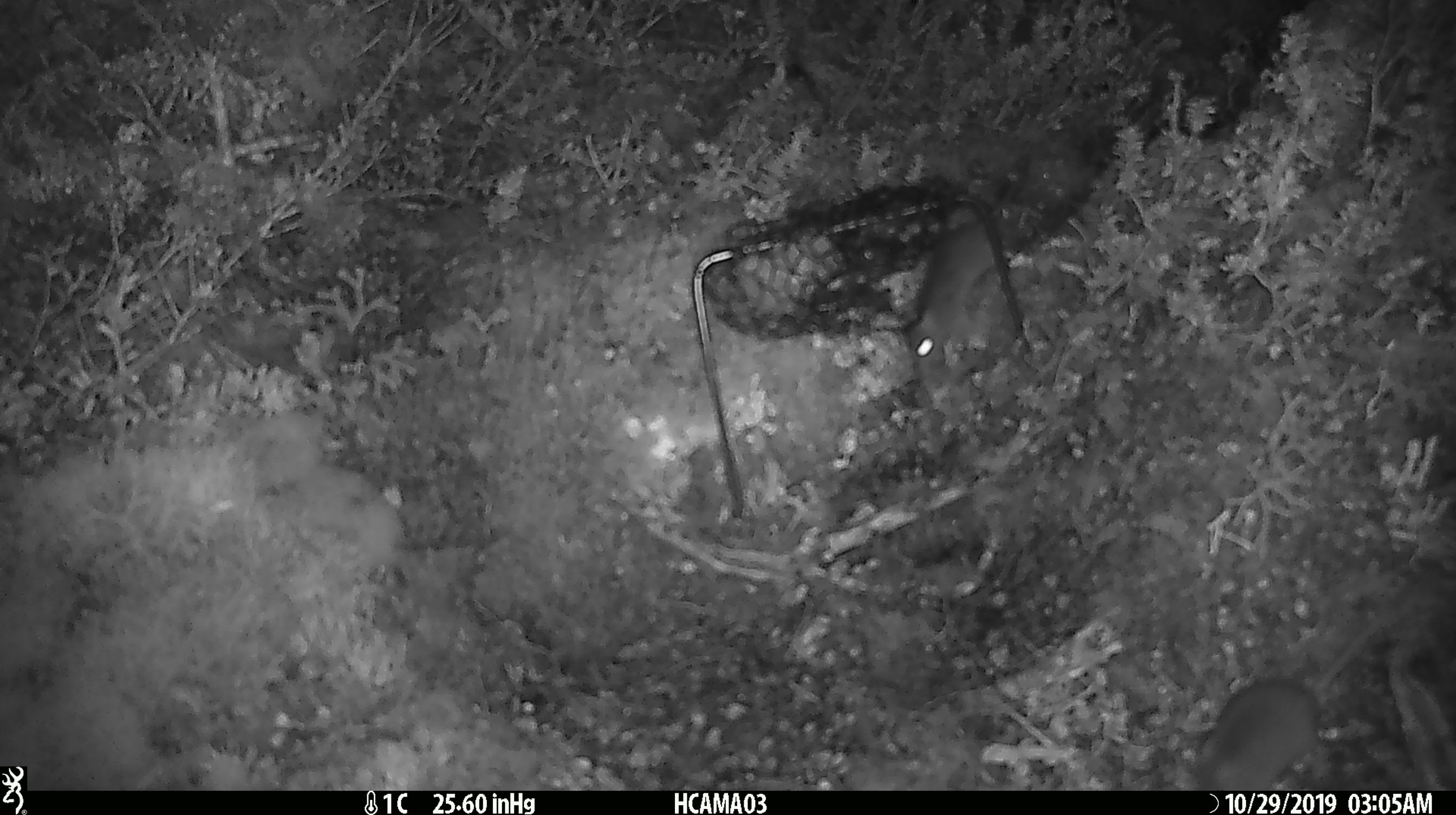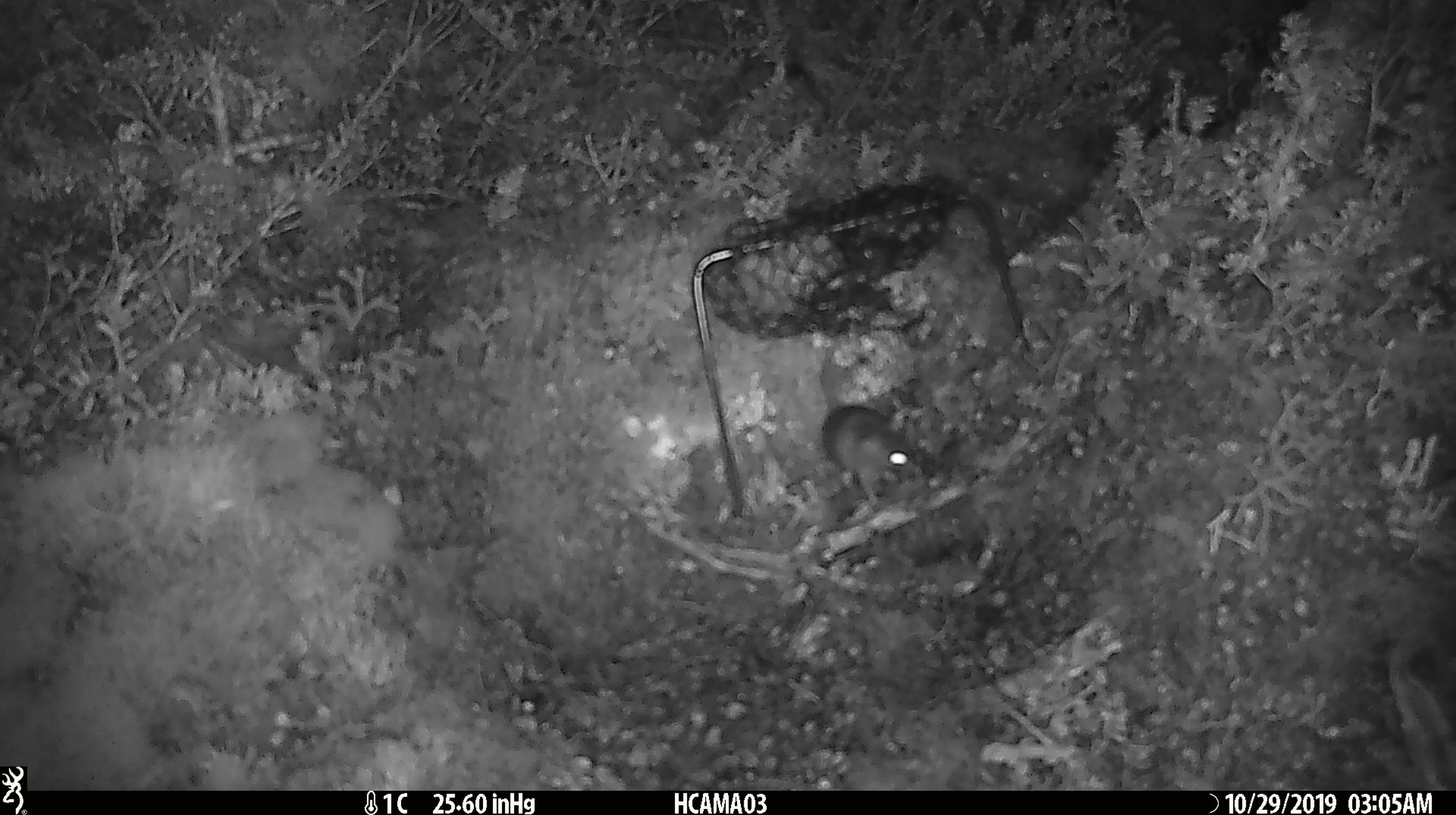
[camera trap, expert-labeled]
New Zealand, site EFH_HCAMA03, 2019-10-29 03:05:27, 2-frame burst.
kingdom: Animalia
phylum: Chordata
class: Mammalia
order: Rodentia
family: Muridae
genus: Mus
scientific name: Mus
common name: mouse